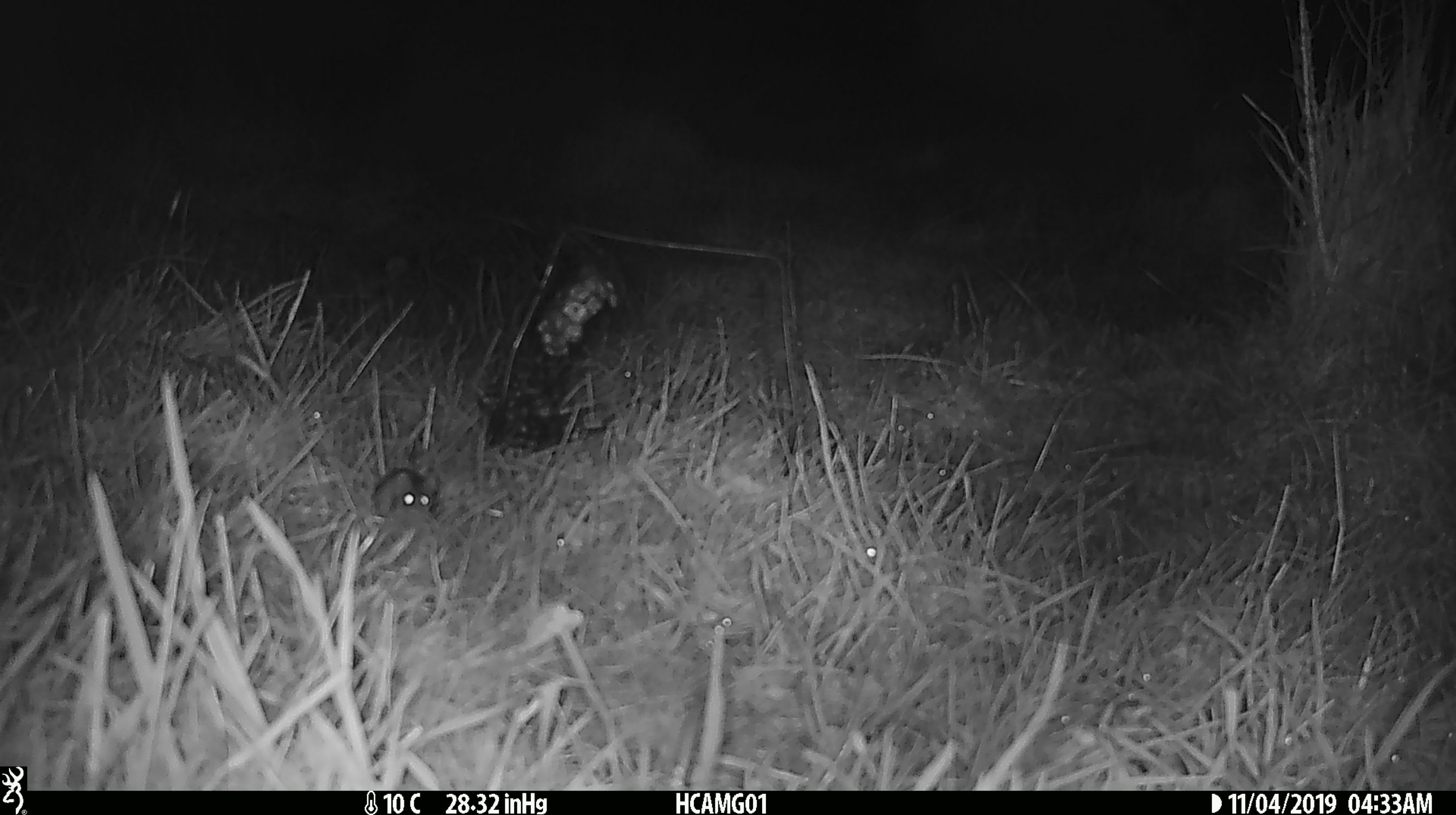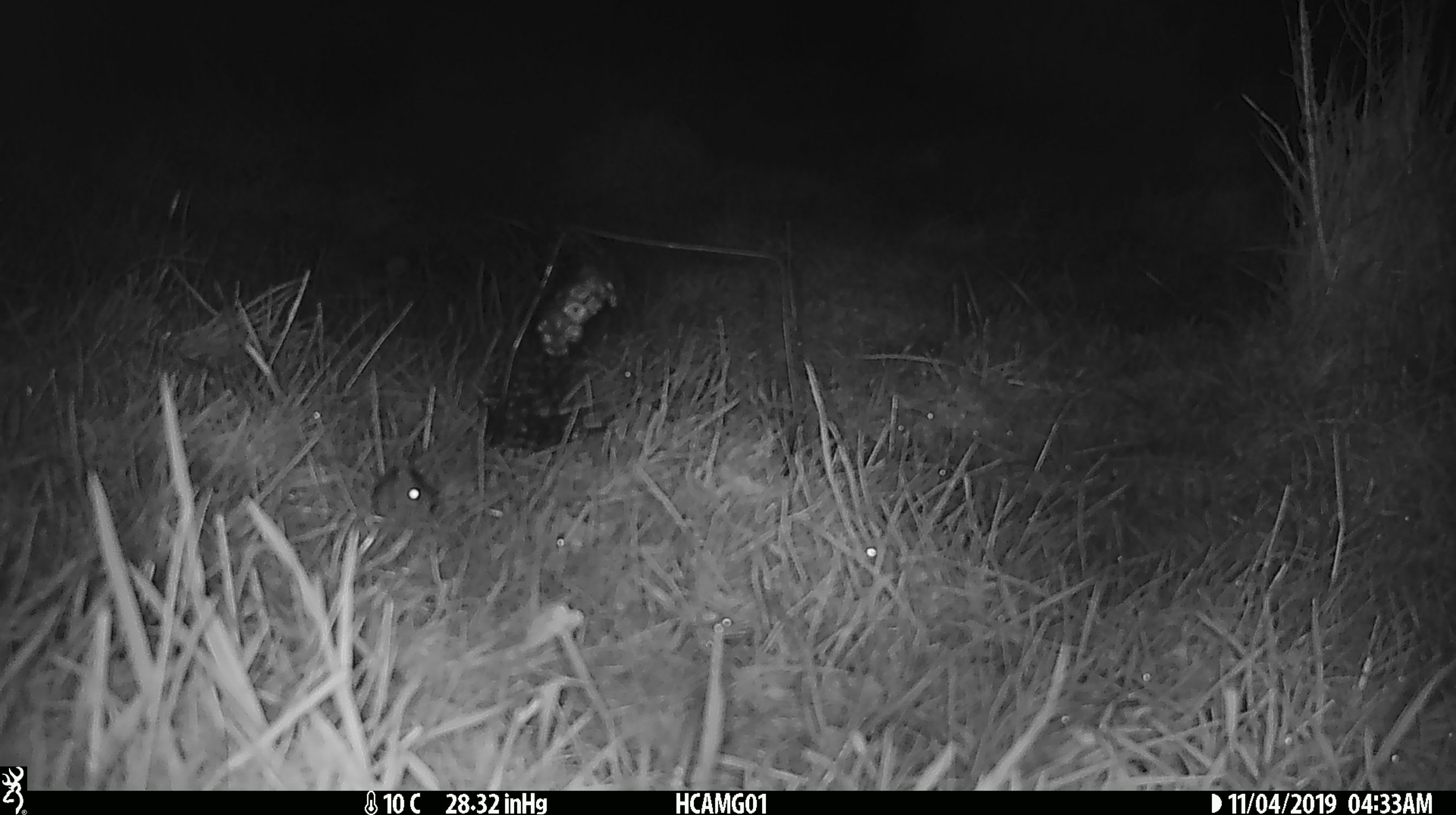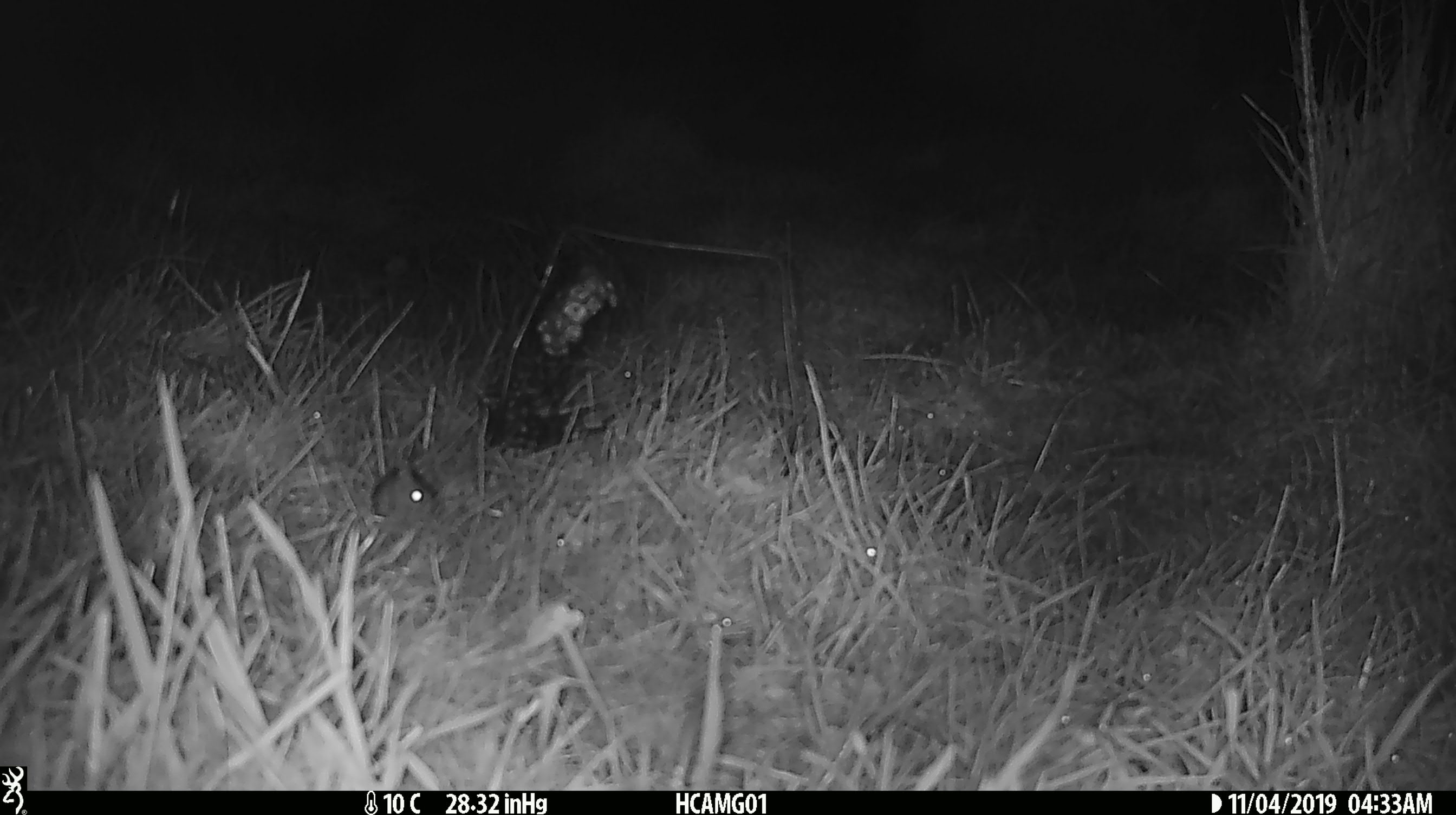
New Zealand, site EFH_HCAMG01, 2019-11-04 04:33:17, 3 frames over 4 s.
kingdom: Animalia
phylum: Chordata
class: Mammalia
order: Rodentia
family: Muridae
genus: Mus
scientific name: Mus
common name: mouse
Mouse (Mus).